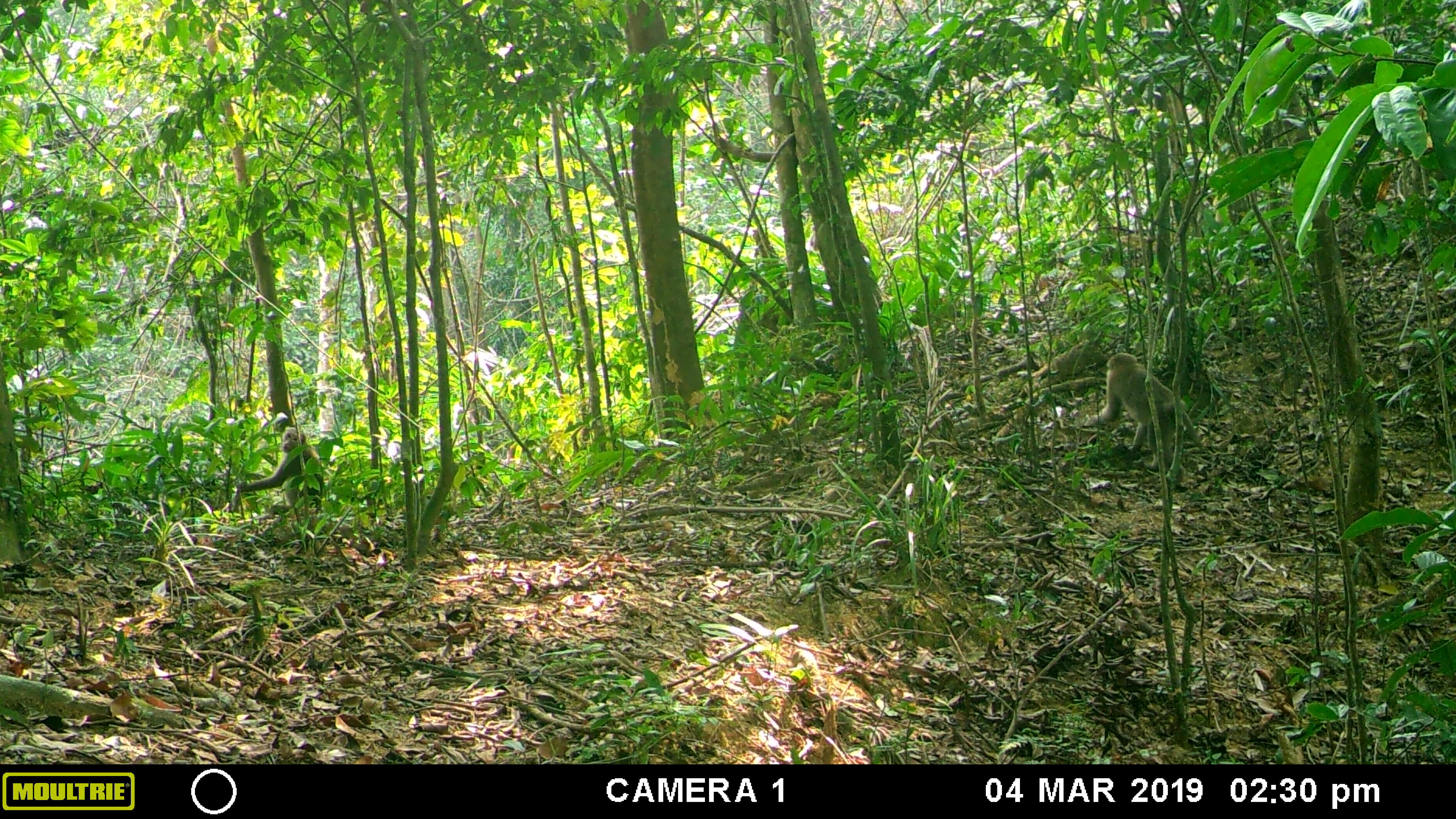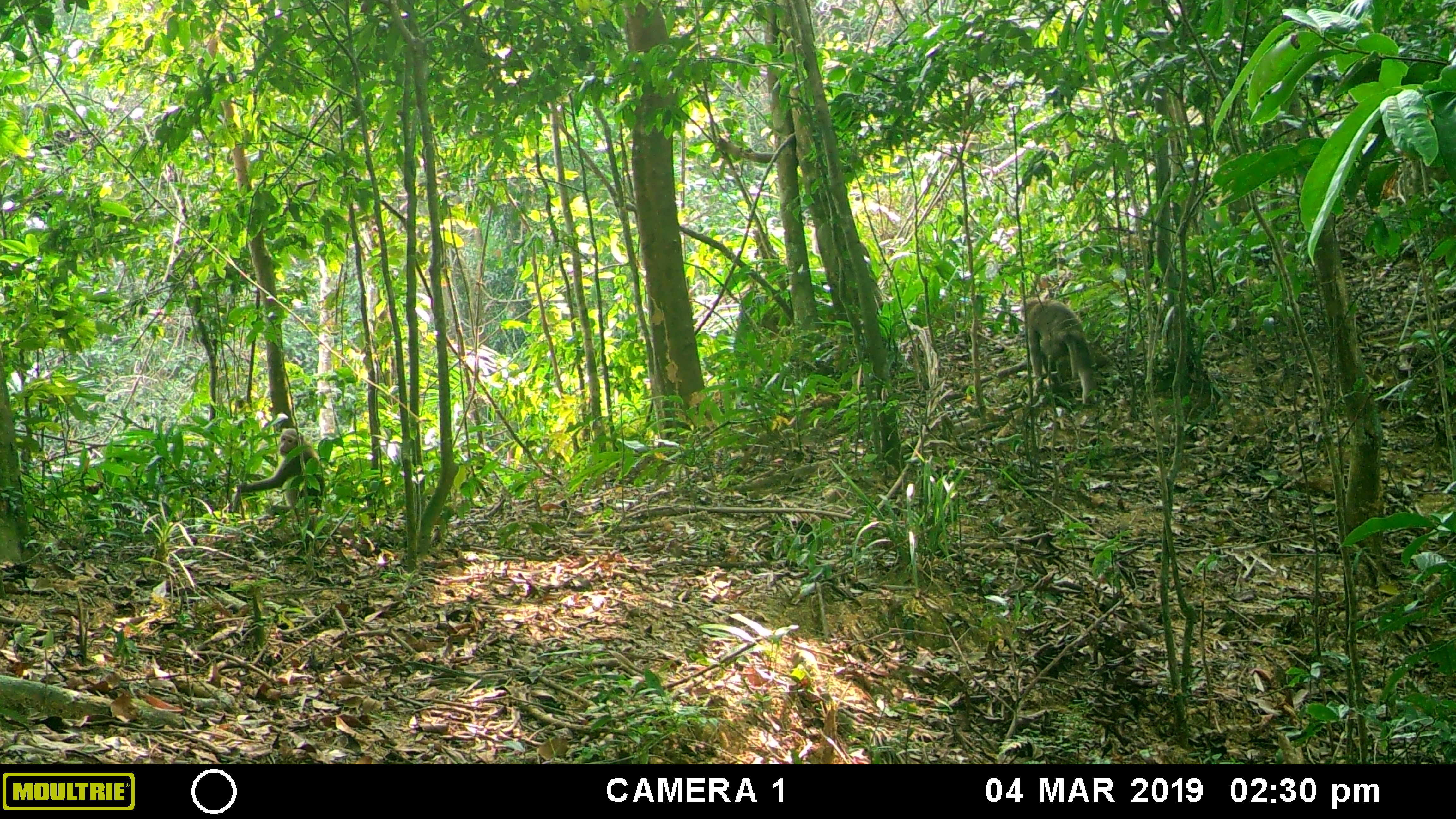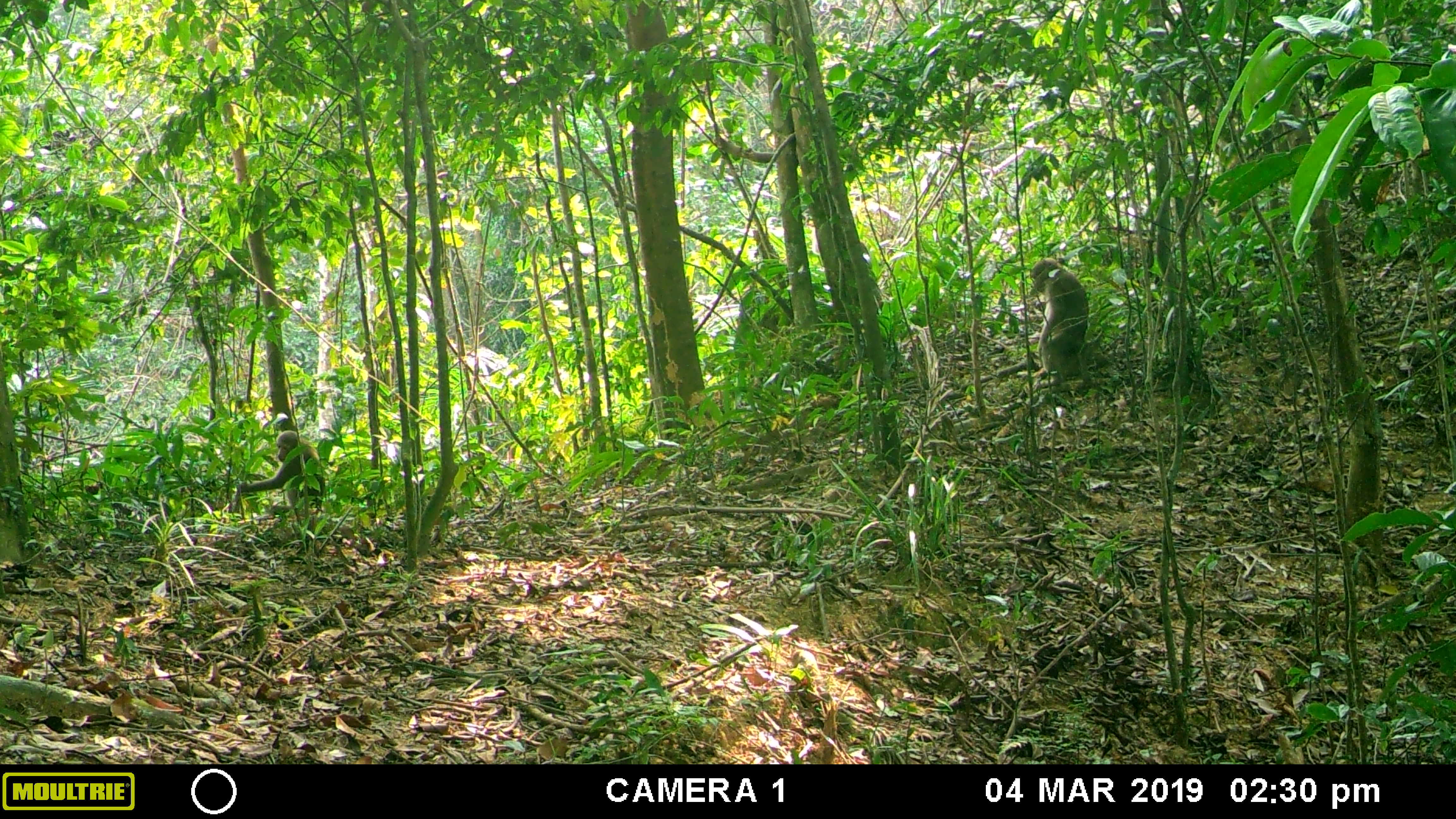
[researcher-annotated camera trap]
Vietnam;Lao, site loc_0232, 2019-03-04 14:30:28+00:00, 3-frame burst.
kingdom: Animalia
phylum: Chordata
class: Mammalia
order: Primates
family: Cercopithecidae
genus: Macaca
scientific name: Macaca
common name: macaques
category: assam or rhesus macaque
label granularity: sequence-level